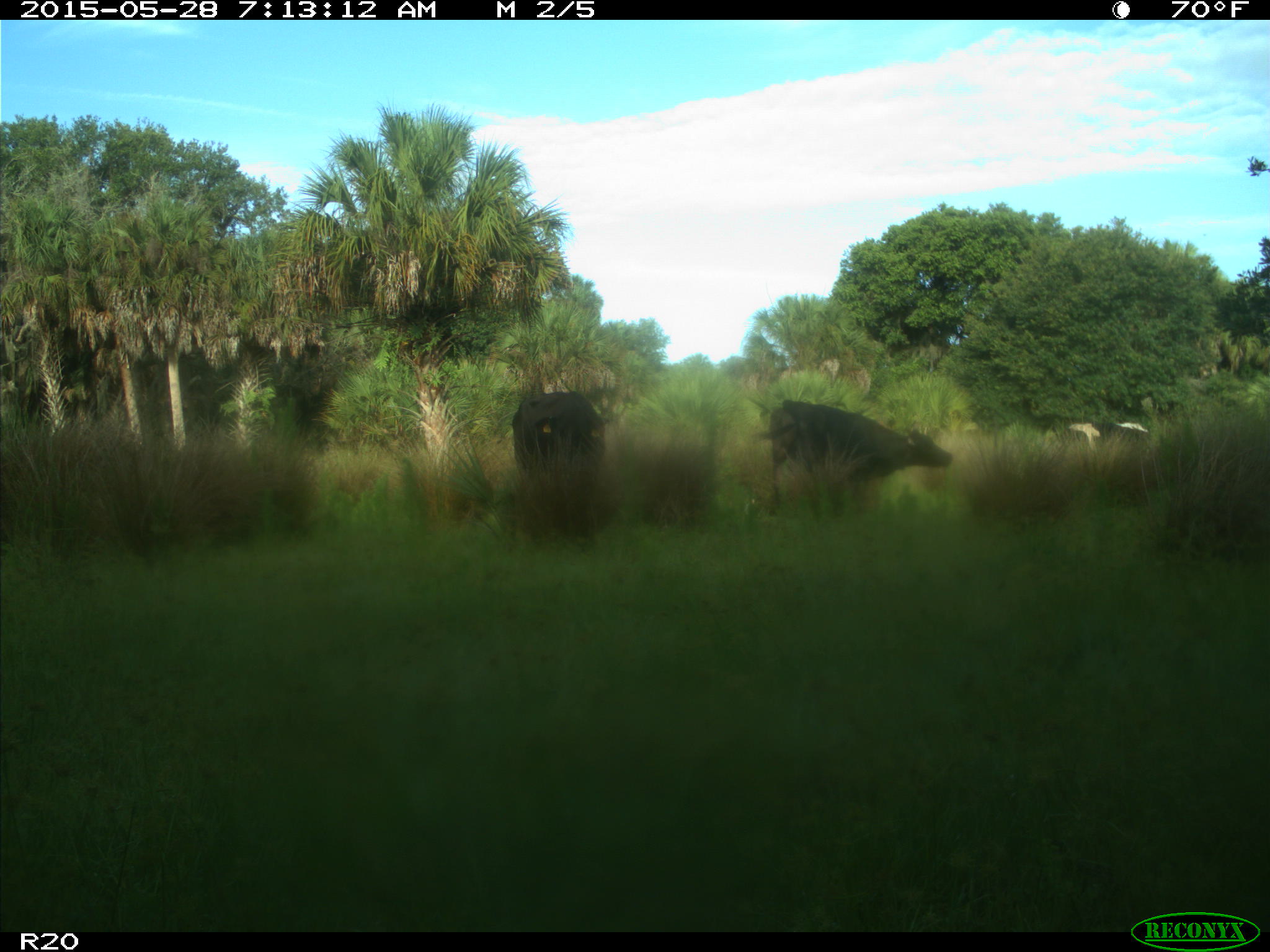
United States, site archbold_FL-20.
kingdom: Animalia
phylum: Chordata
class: Mammalia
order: Artiodactyla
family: Bovidae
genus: Bos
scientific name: Bos taurus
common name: domestic cow